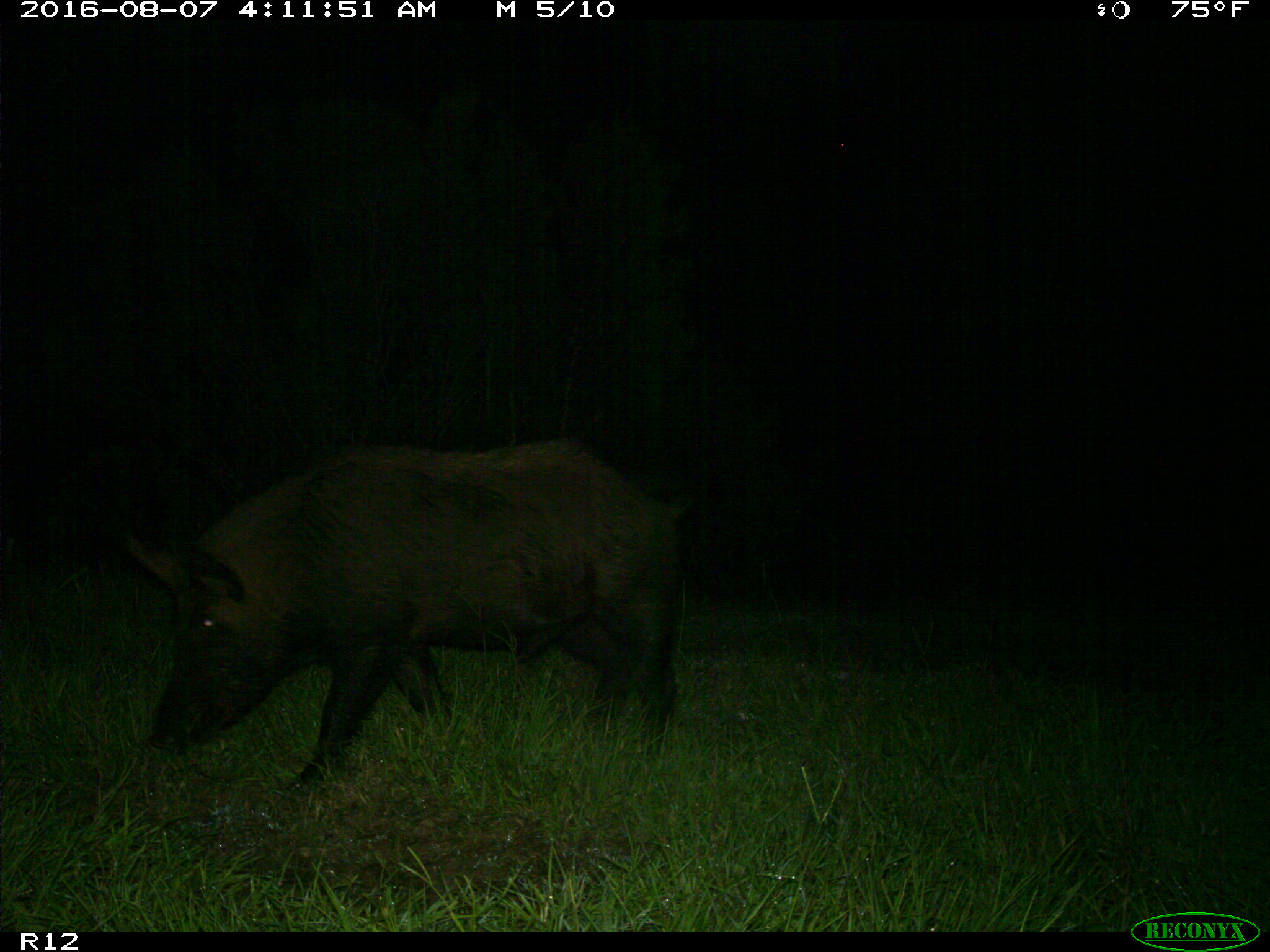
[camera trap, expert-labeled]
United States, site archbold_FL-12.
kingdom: Animalia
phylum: Chordata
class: Mammalia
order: Artiodactyla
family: Suidae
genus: Sus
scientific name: Sus scrofa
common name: wild boar